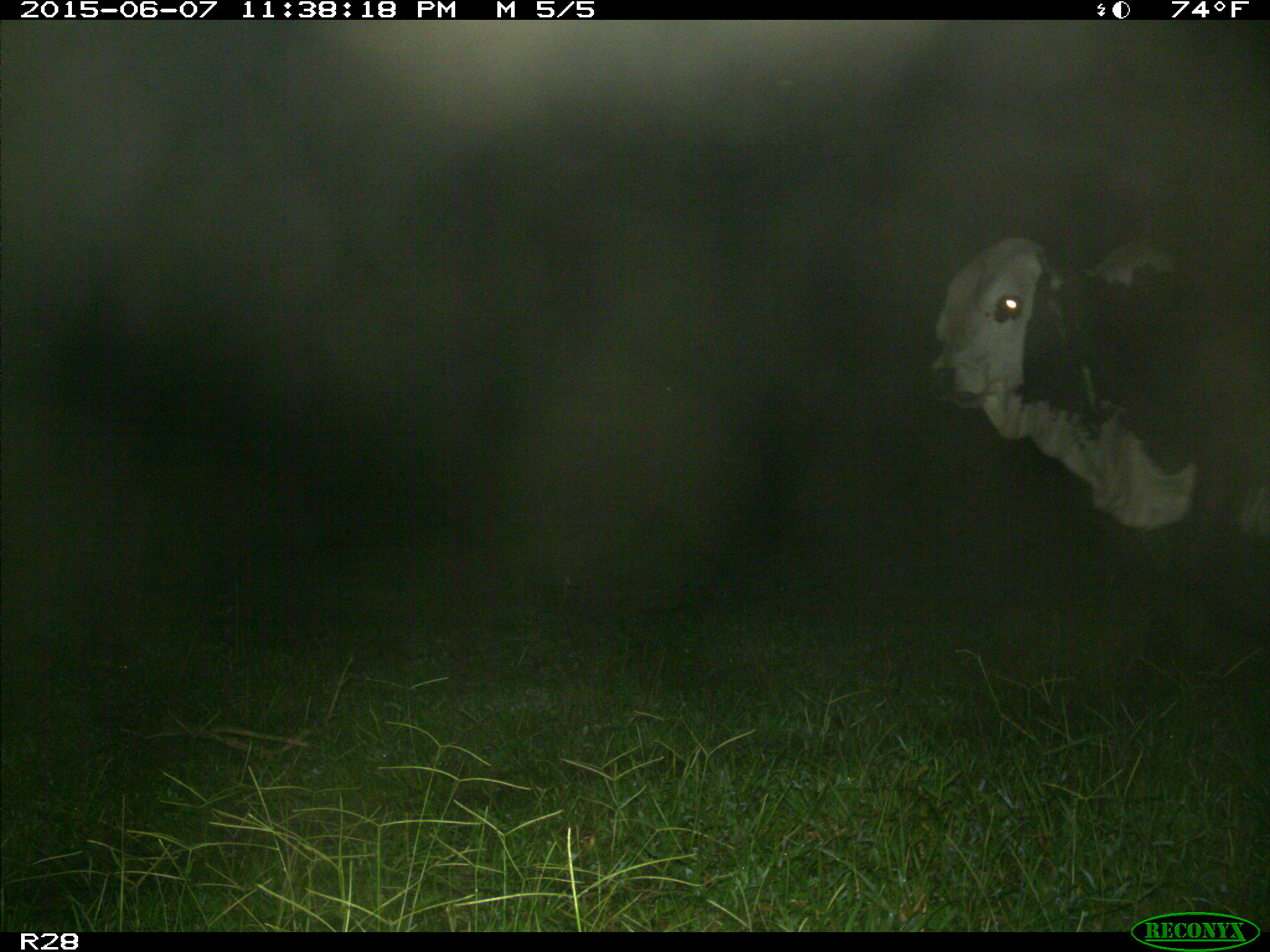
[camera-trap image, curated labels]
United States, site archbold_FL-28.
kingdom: Animalia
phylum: Chordata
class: Mammalia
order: Artiodactyla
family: Bovidae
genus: Bos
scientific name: Bos taurus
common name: domestic cow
Bos taurus (domestic cow).